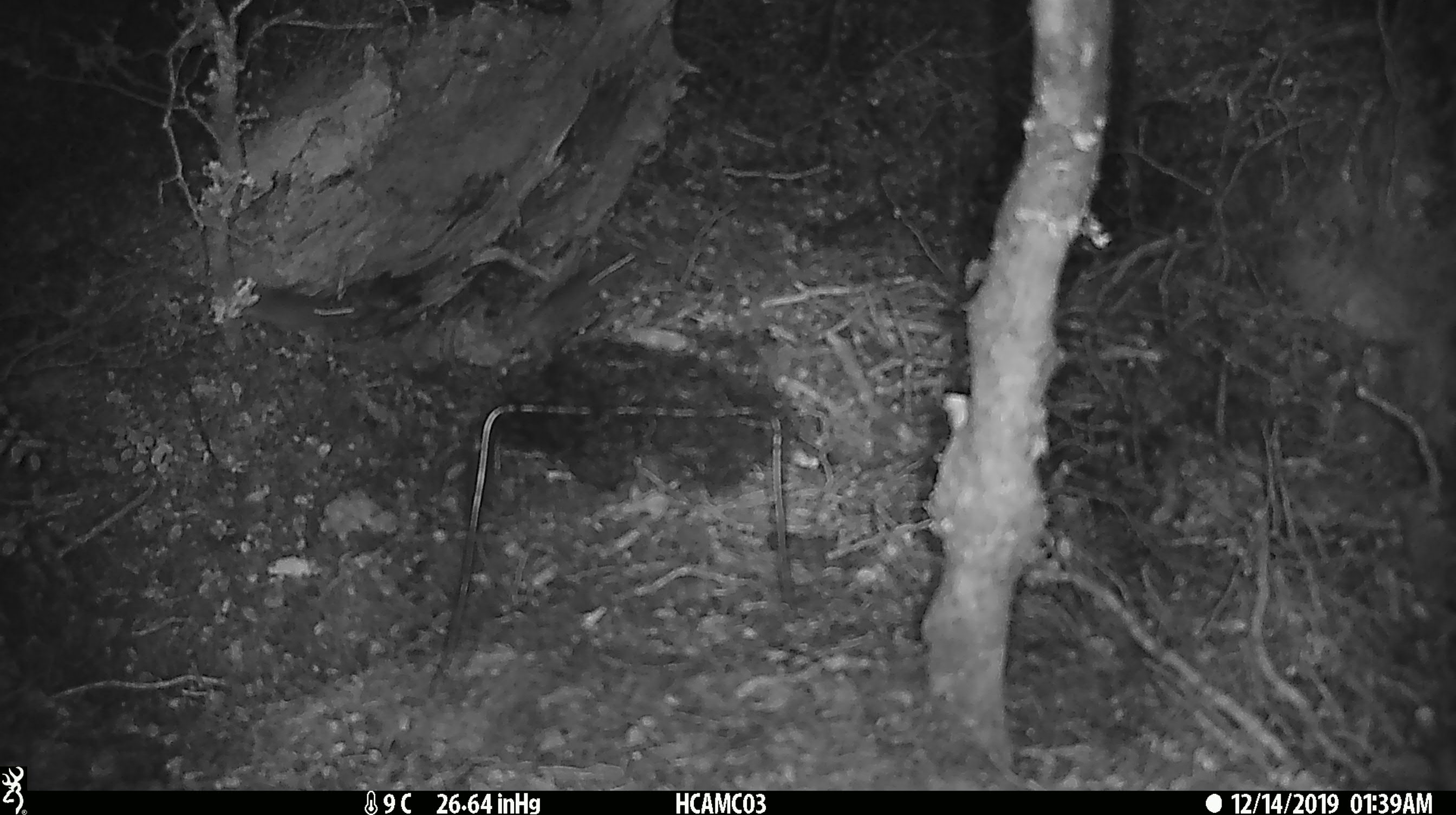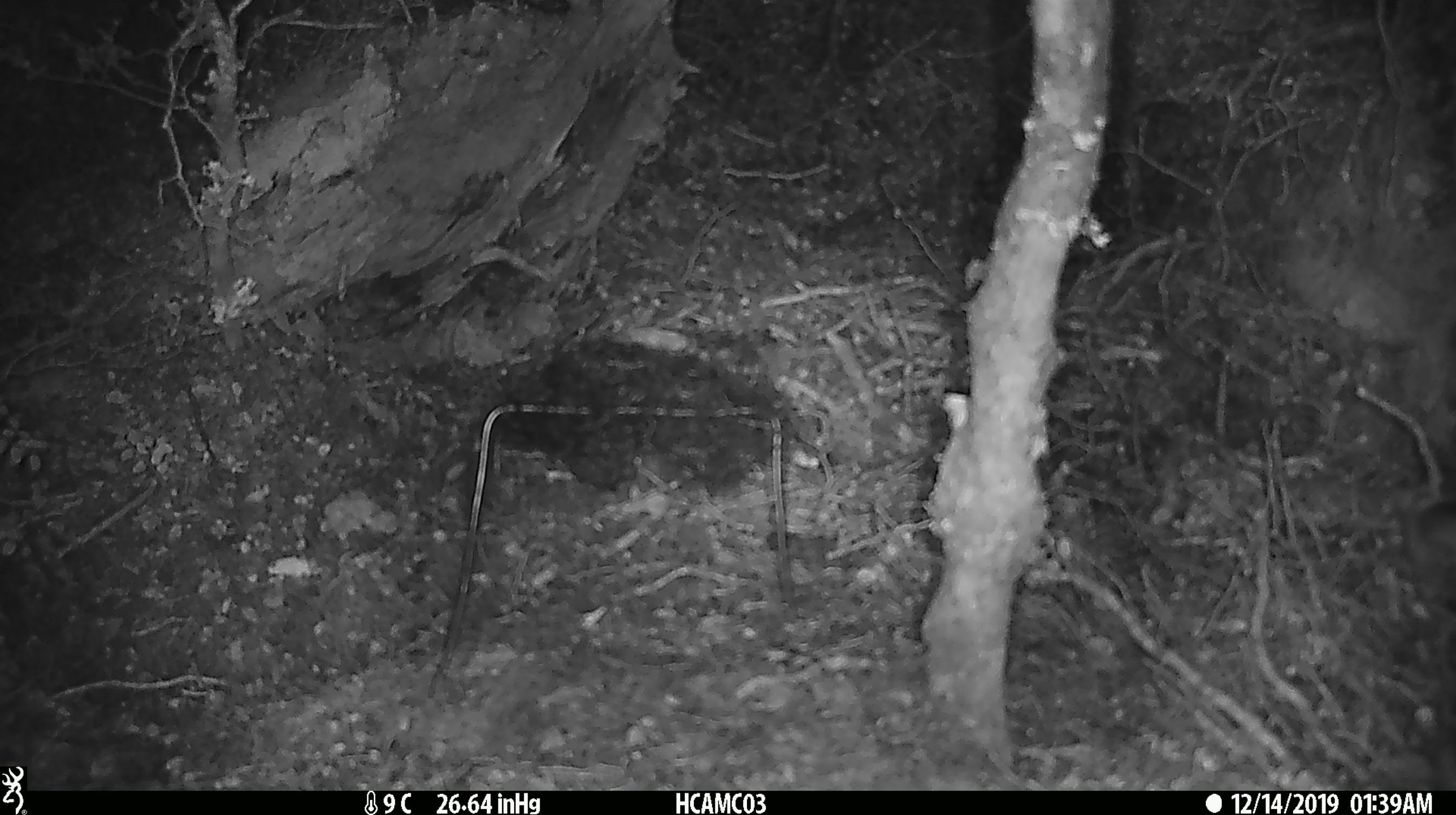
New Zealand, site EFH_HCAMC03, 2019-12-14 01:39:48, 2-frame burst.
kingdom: Animalia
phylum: Chordata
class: Mammalia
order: Rodentia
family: Muridae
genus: Mus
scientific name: Mus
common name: mouse